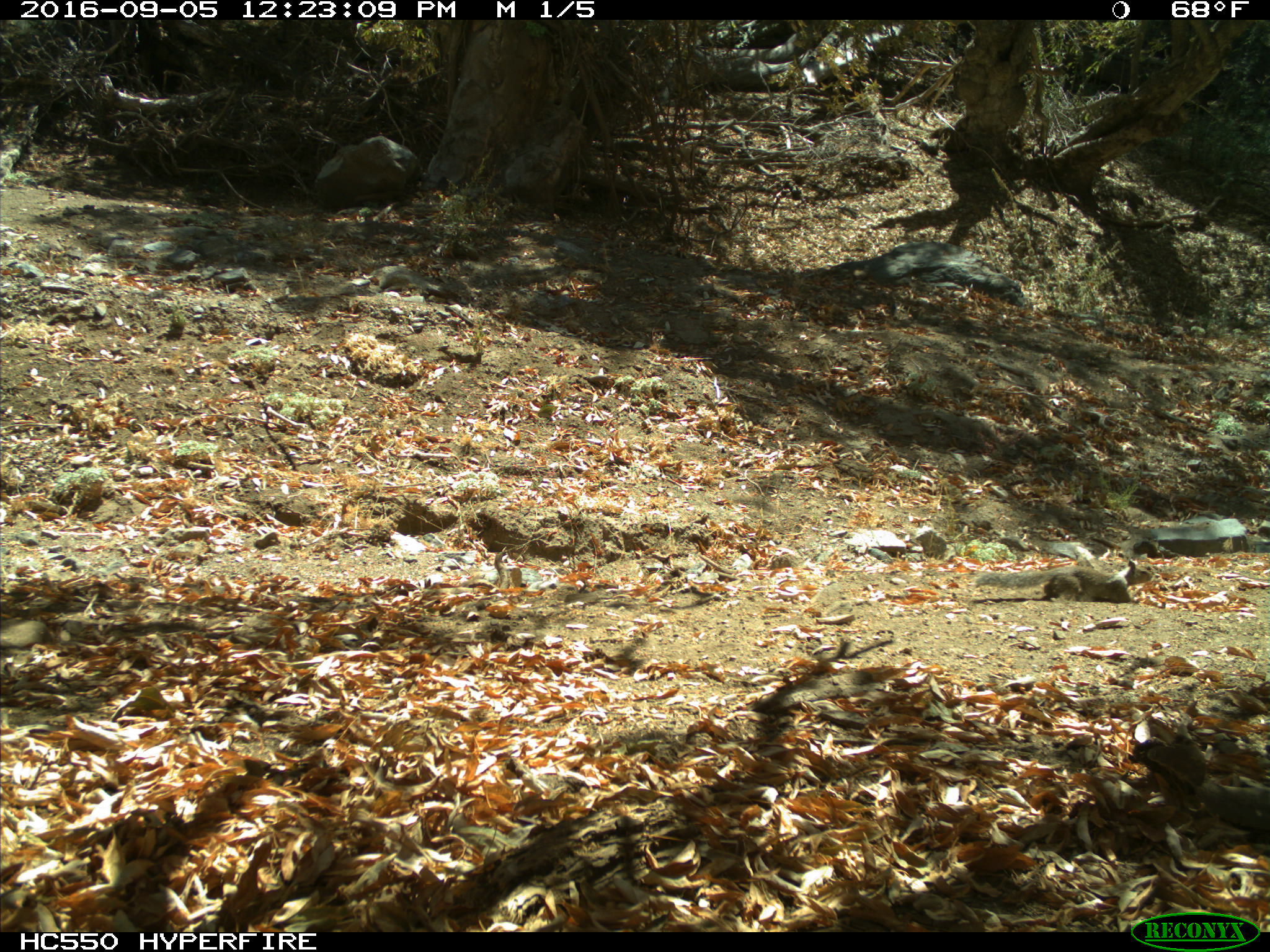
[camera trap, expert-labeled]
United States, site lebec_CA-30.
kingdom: Animalia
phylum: Chordata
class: Mammalia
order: Rodentia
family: Sciuridae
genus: Otospermophilus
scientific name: Otospermophilus beecheyi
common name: california ground squirrel